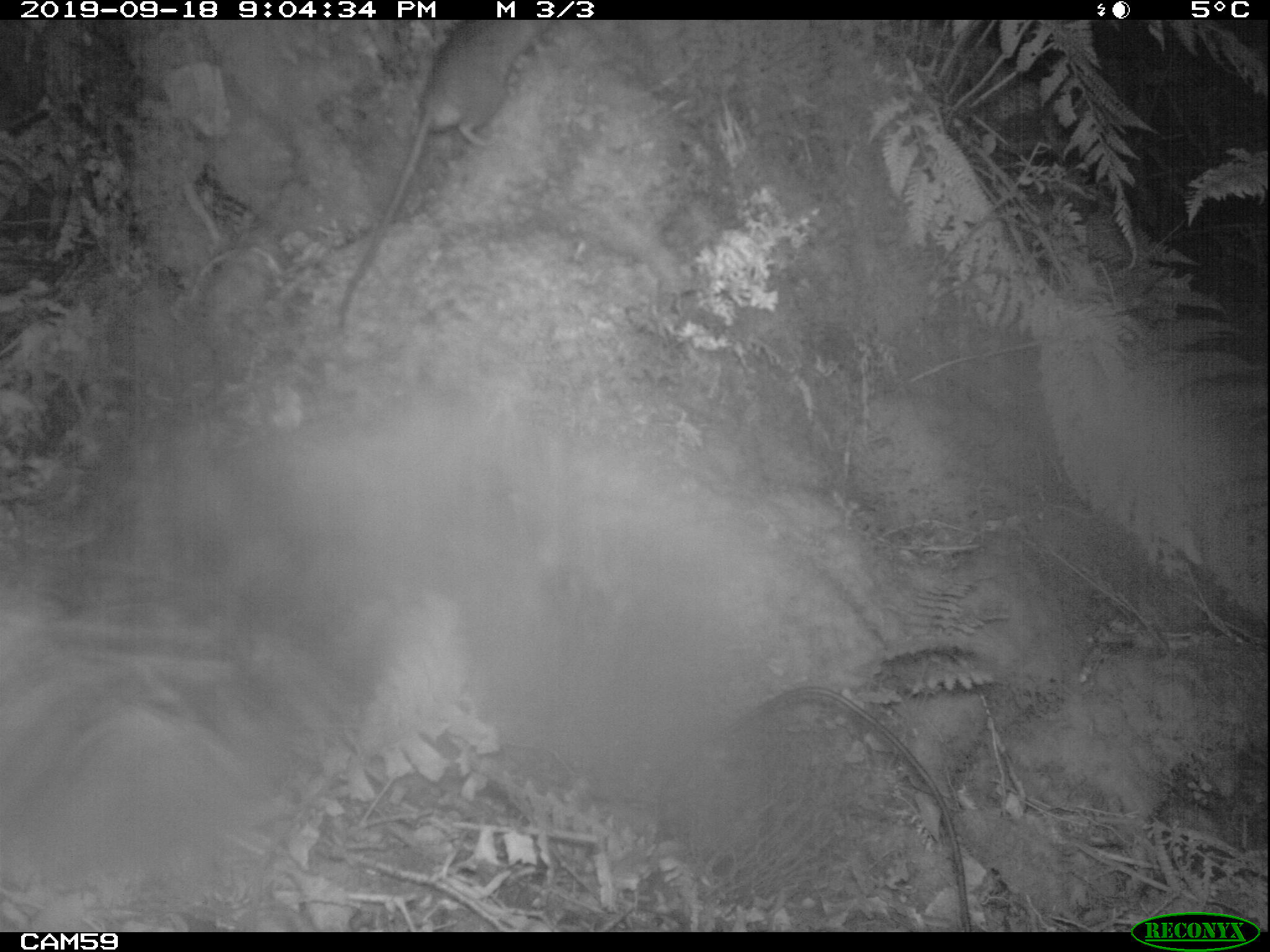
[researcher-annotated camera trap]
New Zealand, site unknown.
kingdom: Animalia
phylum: Chordata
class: Mammalia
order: Rodentia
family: Muridae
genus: Rattus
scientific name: Rattus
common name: rat